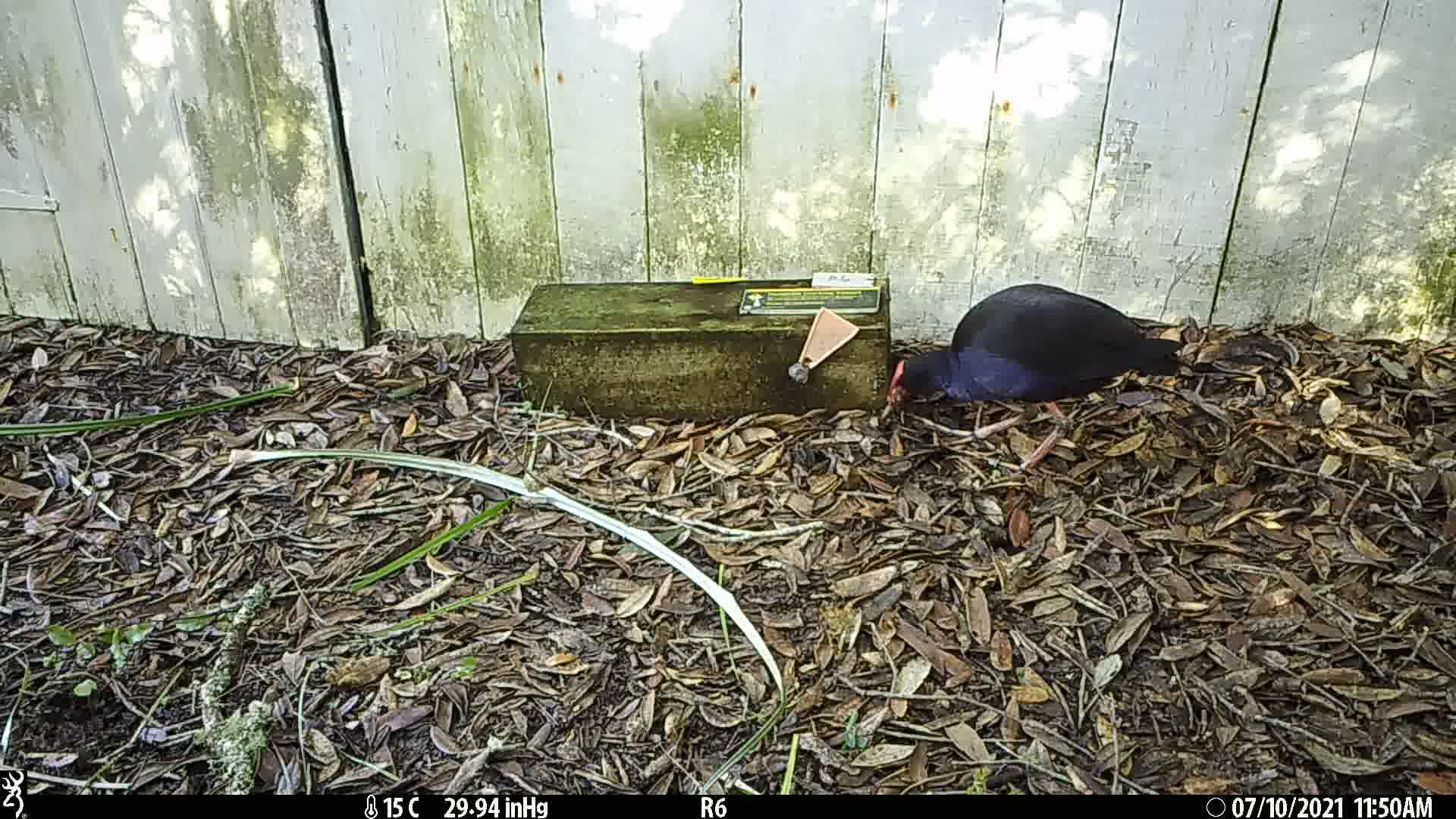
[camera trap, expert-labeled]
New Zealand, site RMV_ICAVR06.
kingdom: Animalia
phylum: Chordata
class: Aves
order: Gruiformes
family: Rallidae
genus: Porphyrio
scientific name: Porphyrio melanotus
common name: australasian swamphen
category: pukeko